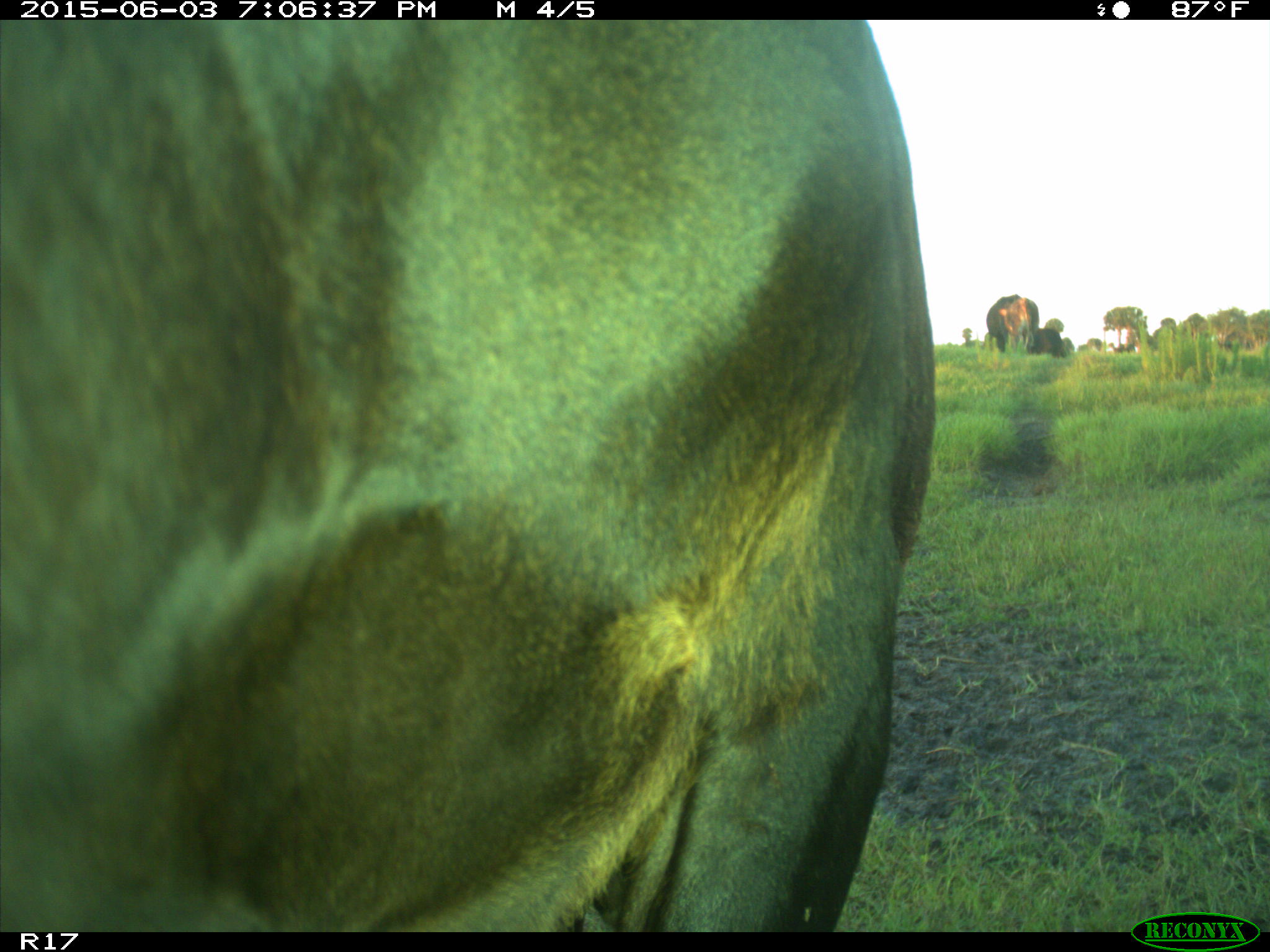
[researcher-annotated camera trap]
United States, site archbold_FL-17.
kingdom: Animalia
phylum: Chordata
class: Mammalia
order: Artiodactyla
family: Bovidae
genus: Bos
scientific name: Bos taurus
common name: domestic cow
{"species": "Bos taurus (domestic cow)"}